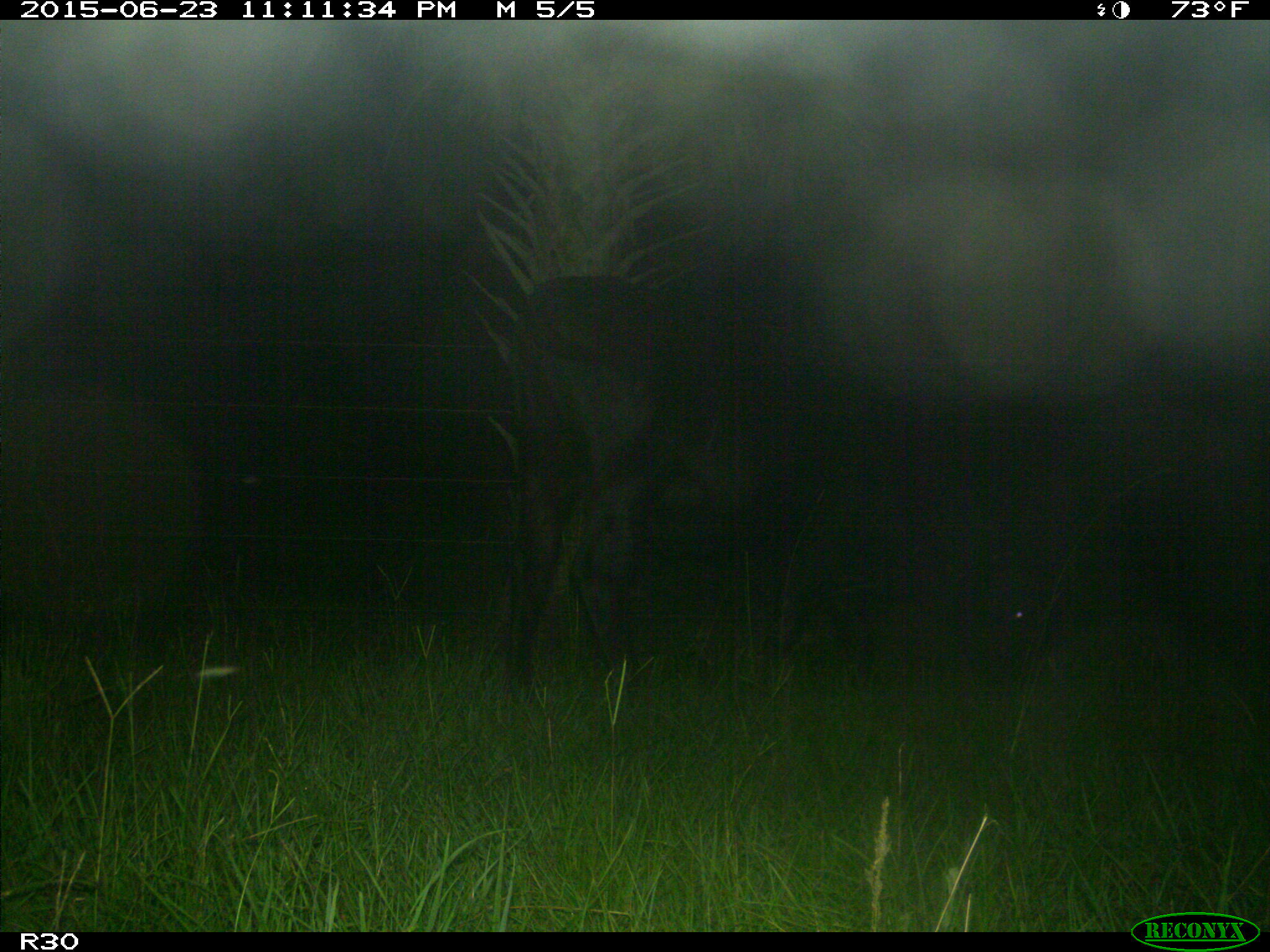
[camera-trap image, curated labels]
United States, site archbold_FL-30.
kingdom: Animalia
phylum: Chordata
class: Mammalia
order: Artiodactyla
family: Bovidae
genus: Bos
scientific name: Bos taurus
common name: domestic cow